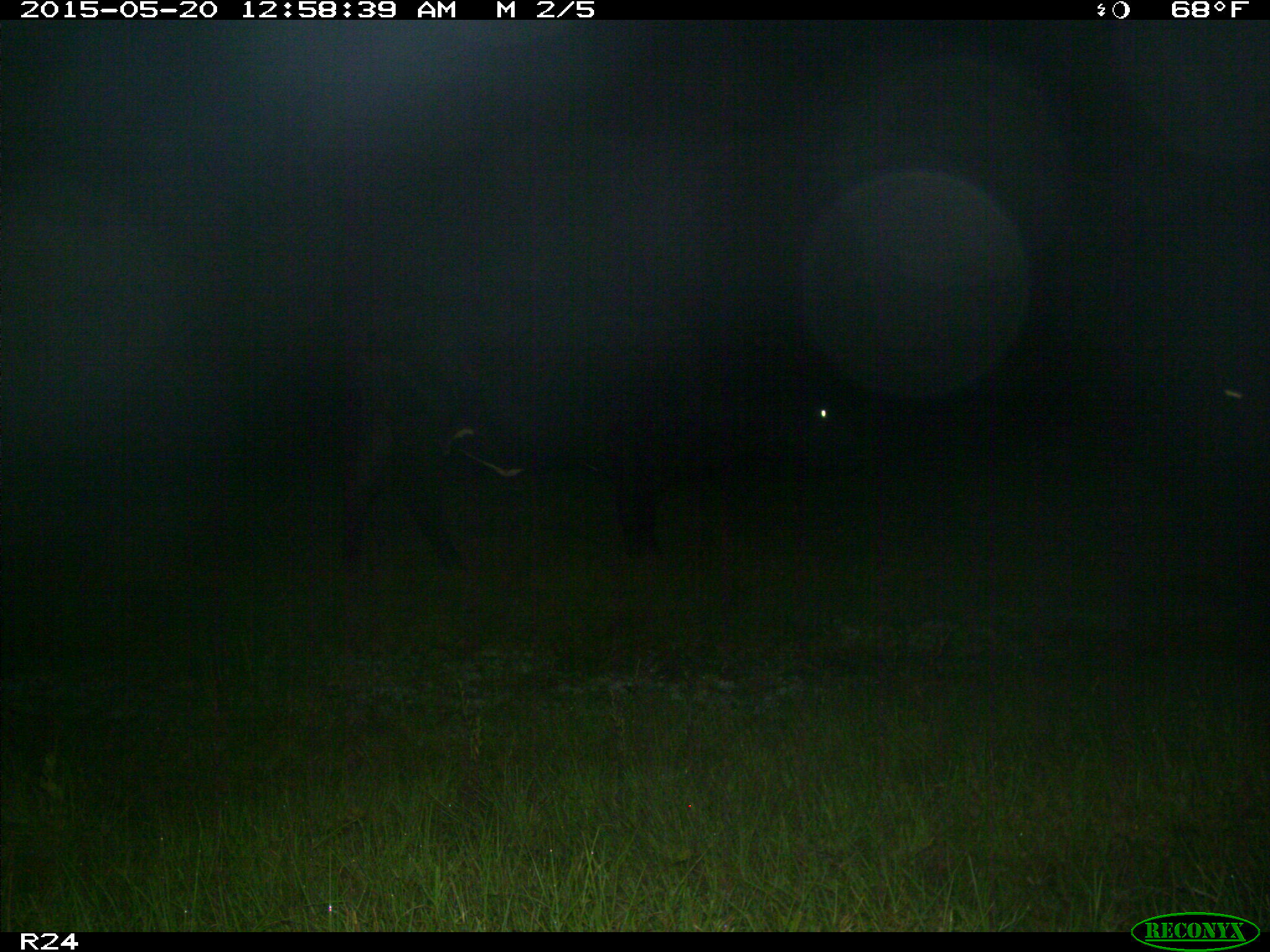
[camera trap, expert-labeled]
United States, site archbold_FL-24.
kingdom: Animalia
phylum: Chordata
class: Mammalia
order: Artiodactyla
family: Bovidae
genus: Bos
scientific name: Bos taurus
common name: domestic cow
Bos taurus (domestic cow).